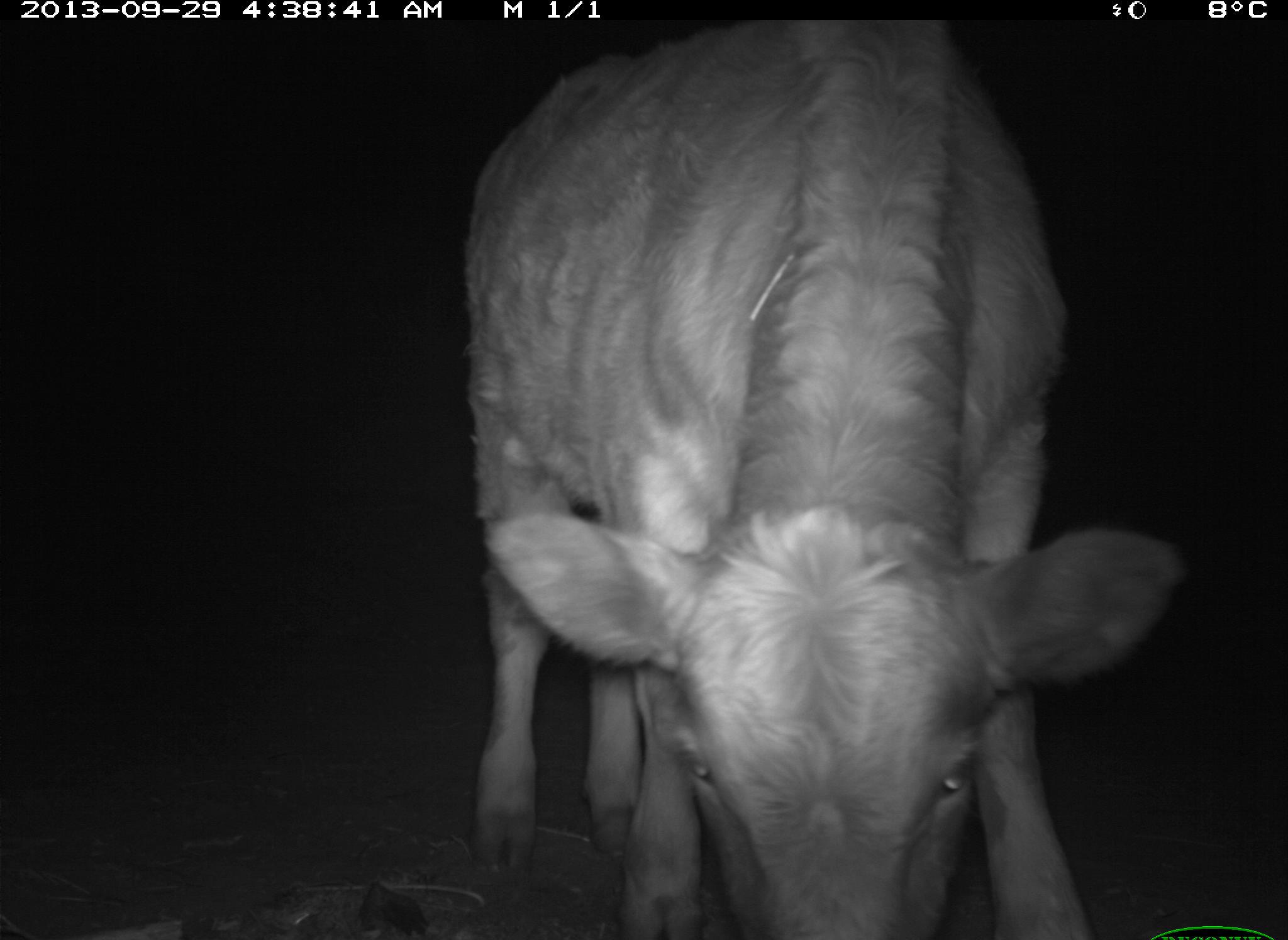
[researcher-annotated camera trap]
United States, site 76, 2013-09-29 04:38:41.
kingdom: Animalia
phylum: Chordata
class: Mammalia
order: Artiodactyla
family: Bovidae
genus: Bos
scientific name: Bos taurus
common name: cow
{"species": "cow (Bos taurus)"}